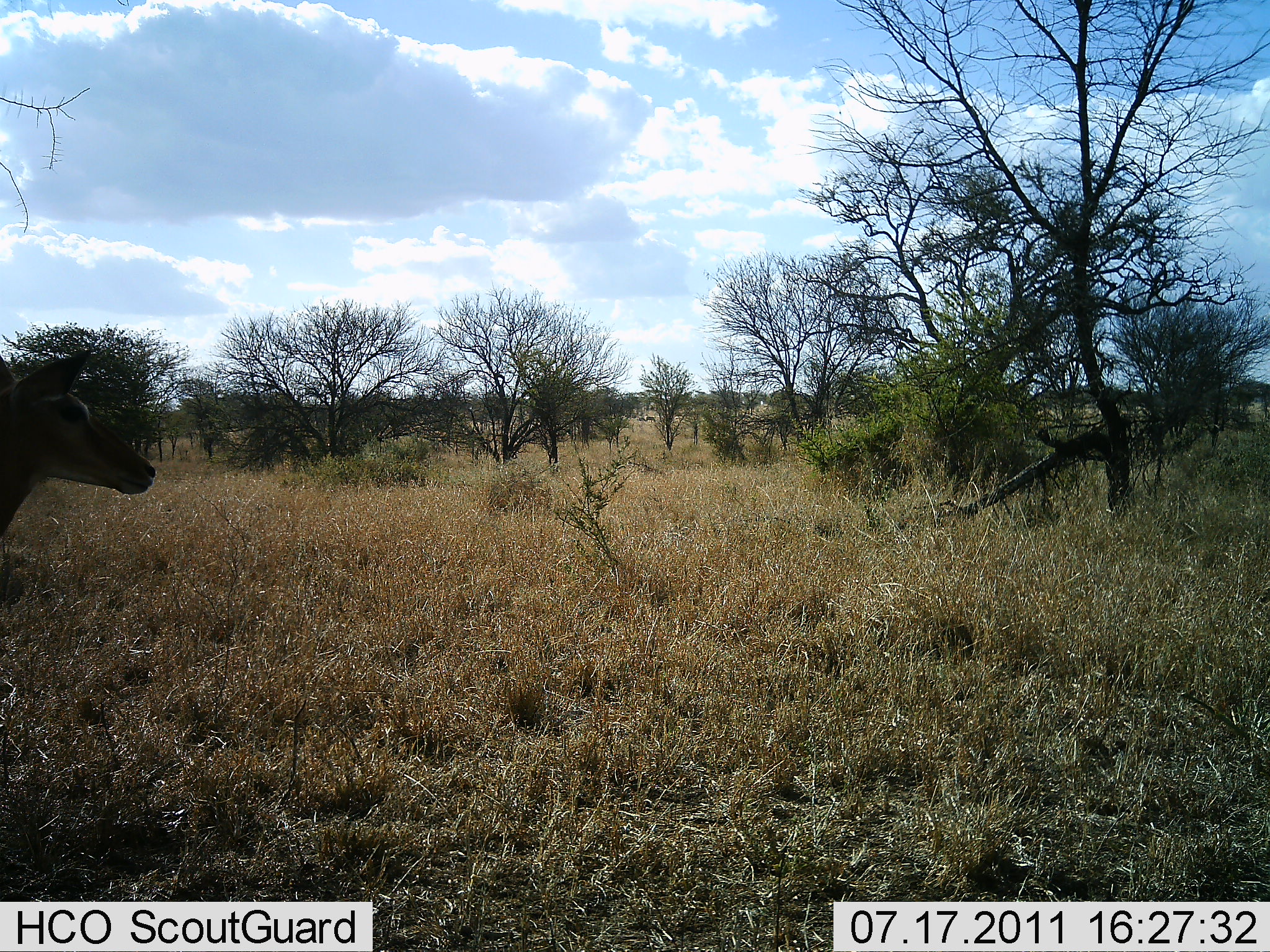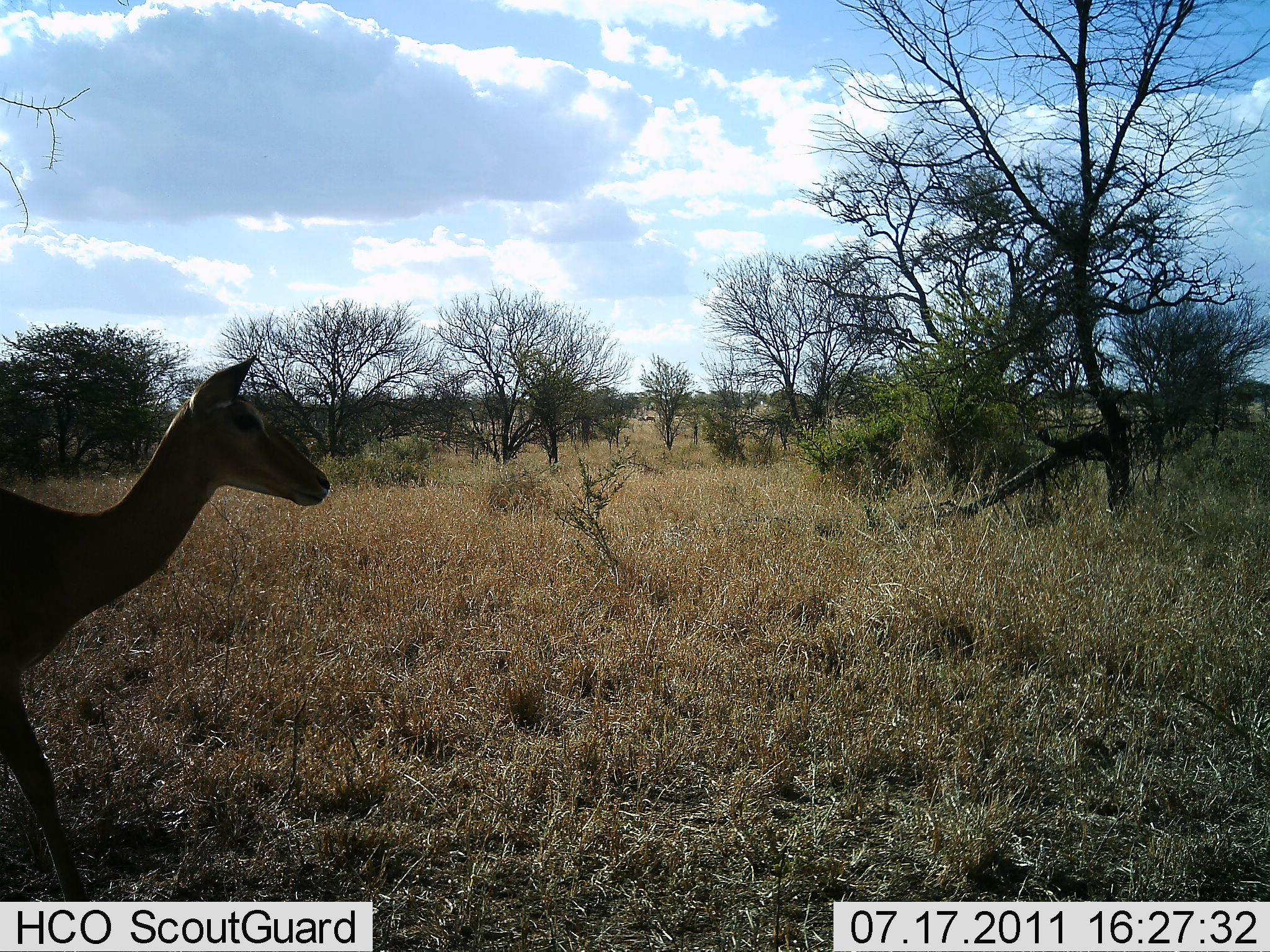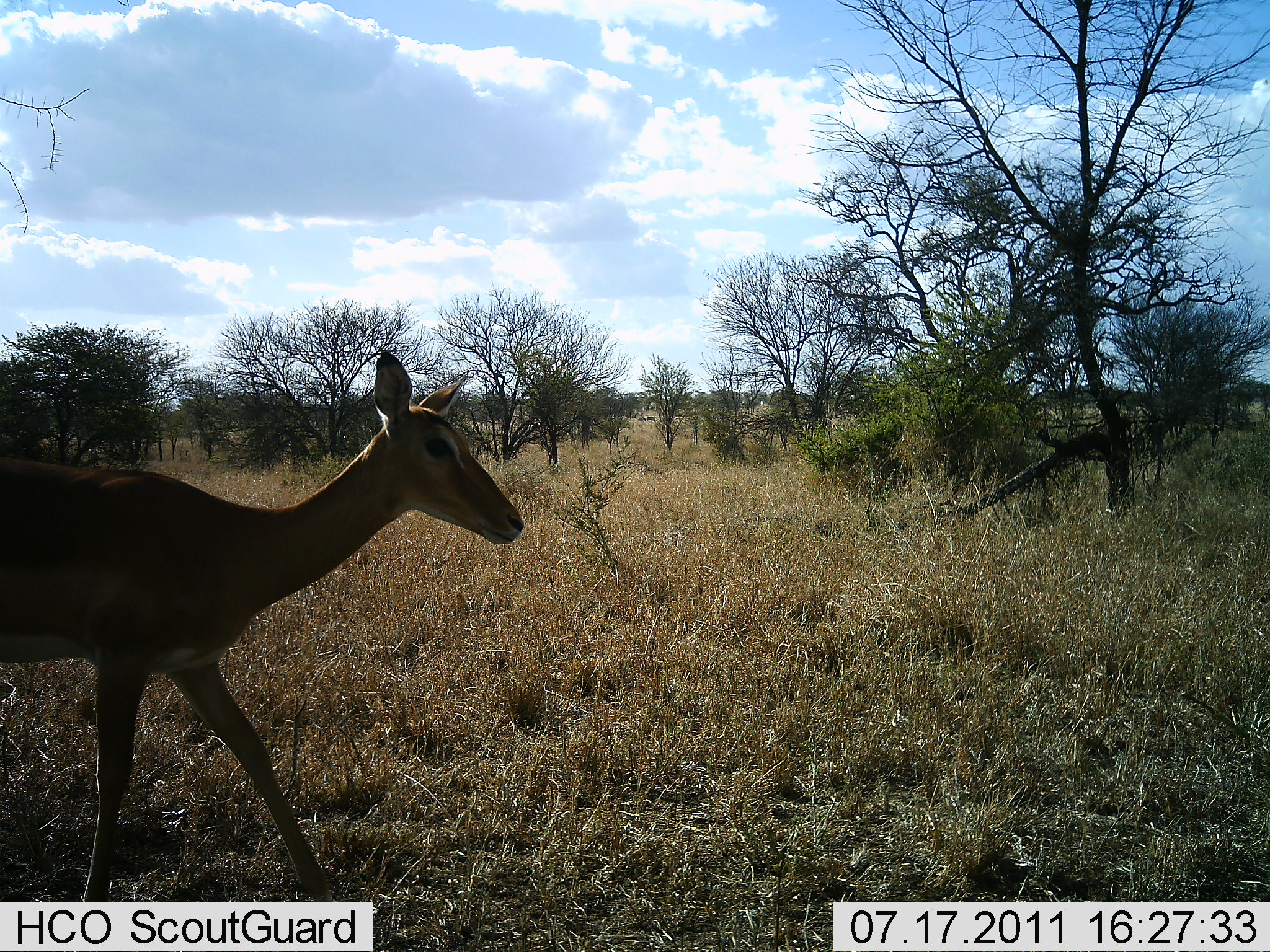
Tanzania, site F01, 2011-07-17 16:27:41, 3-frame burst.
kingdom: Animalia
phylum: Chordata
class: Mammalia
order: Artiodactyla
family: Bovidae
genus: Nanger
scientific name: Nanger granti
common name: grant's gazelle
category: gazellegrants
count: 1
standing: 20%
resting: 0%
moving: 80%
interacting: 0%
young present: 0%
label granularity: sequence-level